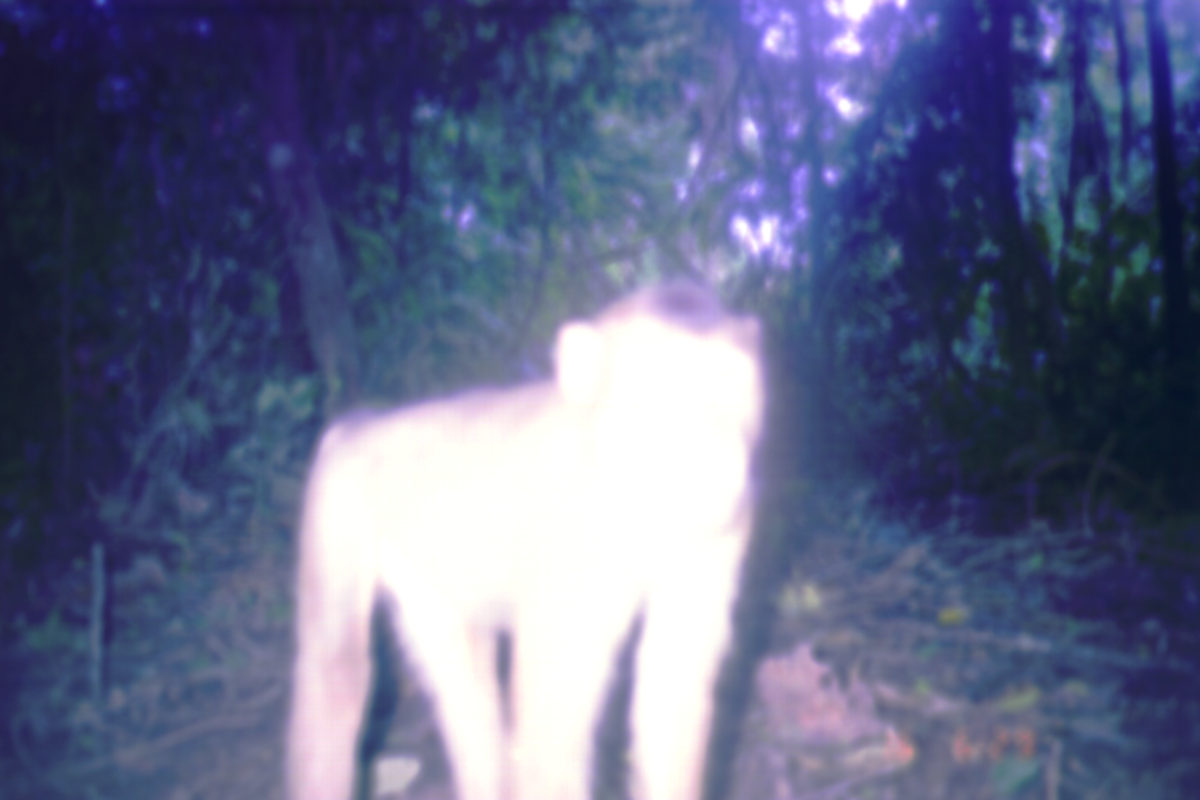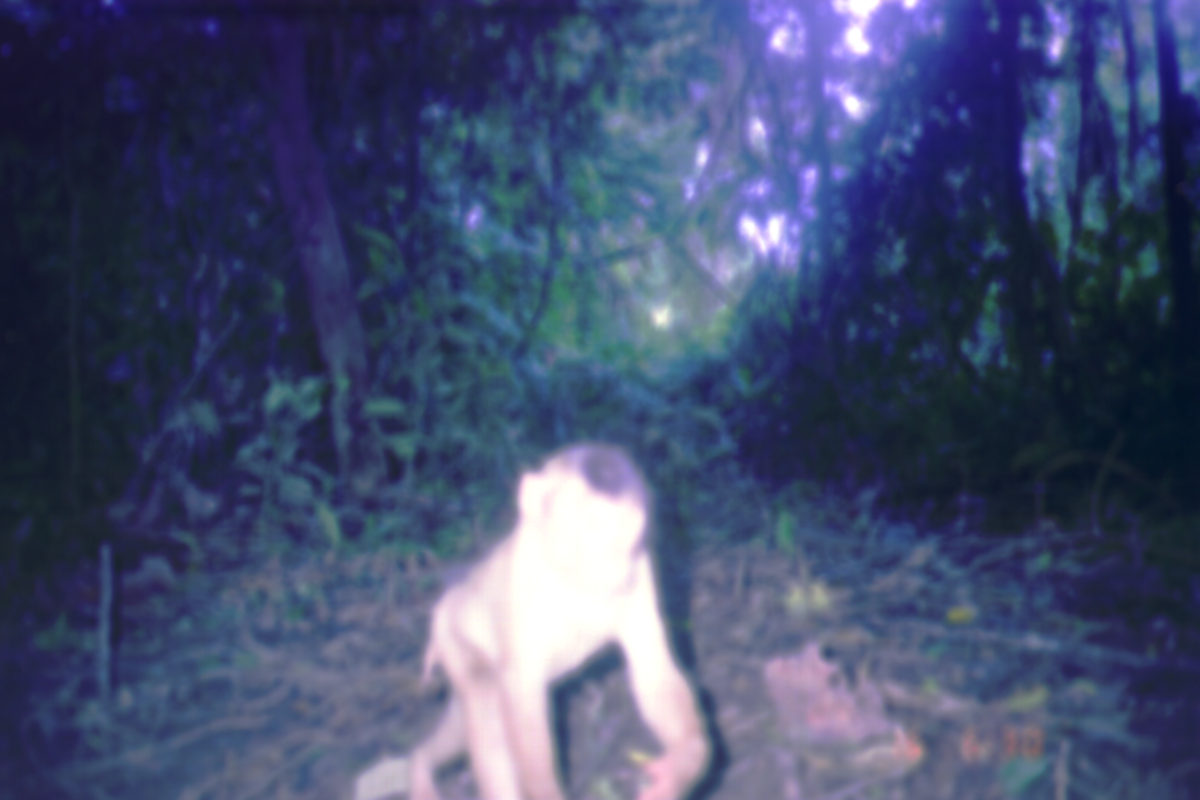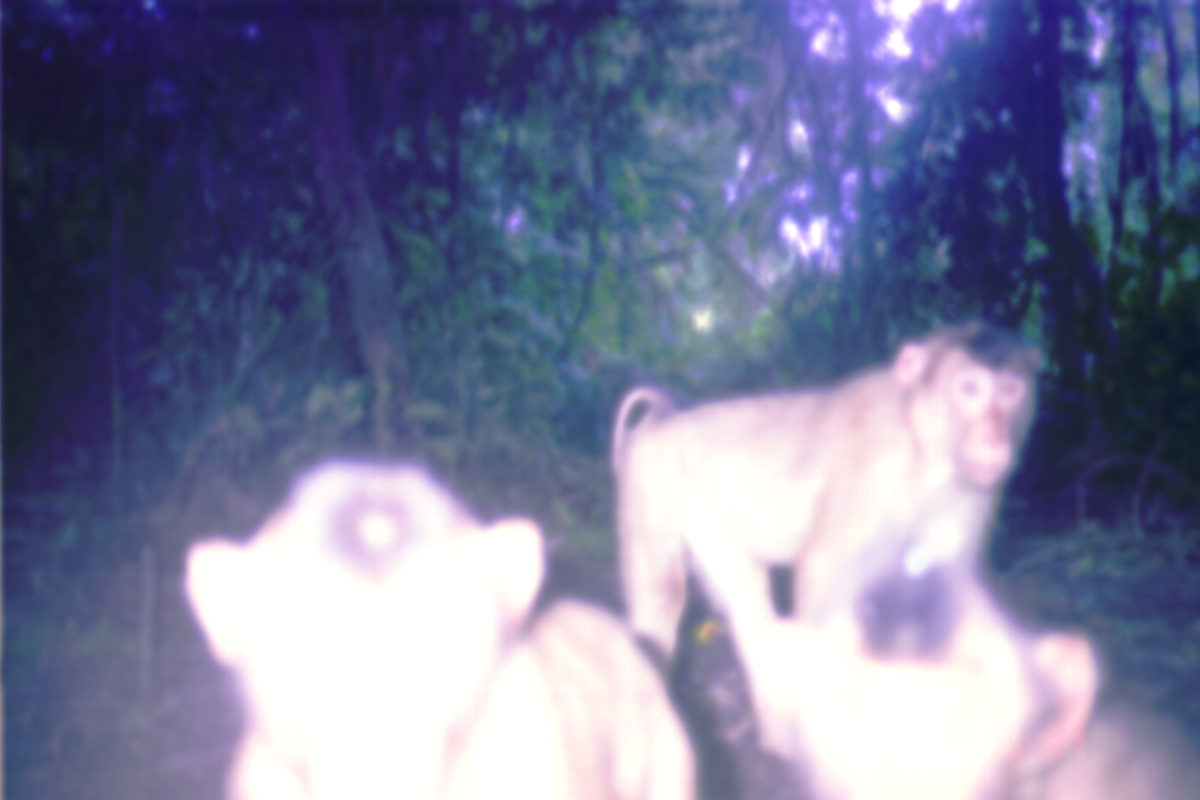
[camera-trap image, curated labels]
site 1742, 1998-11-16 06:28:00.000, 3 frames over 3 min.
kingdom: Animalia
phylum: Chordata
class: Mammalia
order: Primates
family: Cercopithecidae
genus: Macaca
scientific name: Macaca nemestrina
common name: southern pig-tailed macaque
Macaca nemestrina (southern pig-tailed macaque), count 1.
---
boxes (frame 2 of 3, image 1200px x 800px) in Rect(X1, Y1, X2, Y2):
macaca nemestrina: Rect(405, 440, 723, 799)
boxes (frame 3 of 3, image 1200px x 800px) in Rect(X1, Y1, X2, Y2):
macaca nemestrina: Rect(182, 455, 695, 800); Rect(607, 320, 1040, 669); Rect(756, 626, 1200, 799)